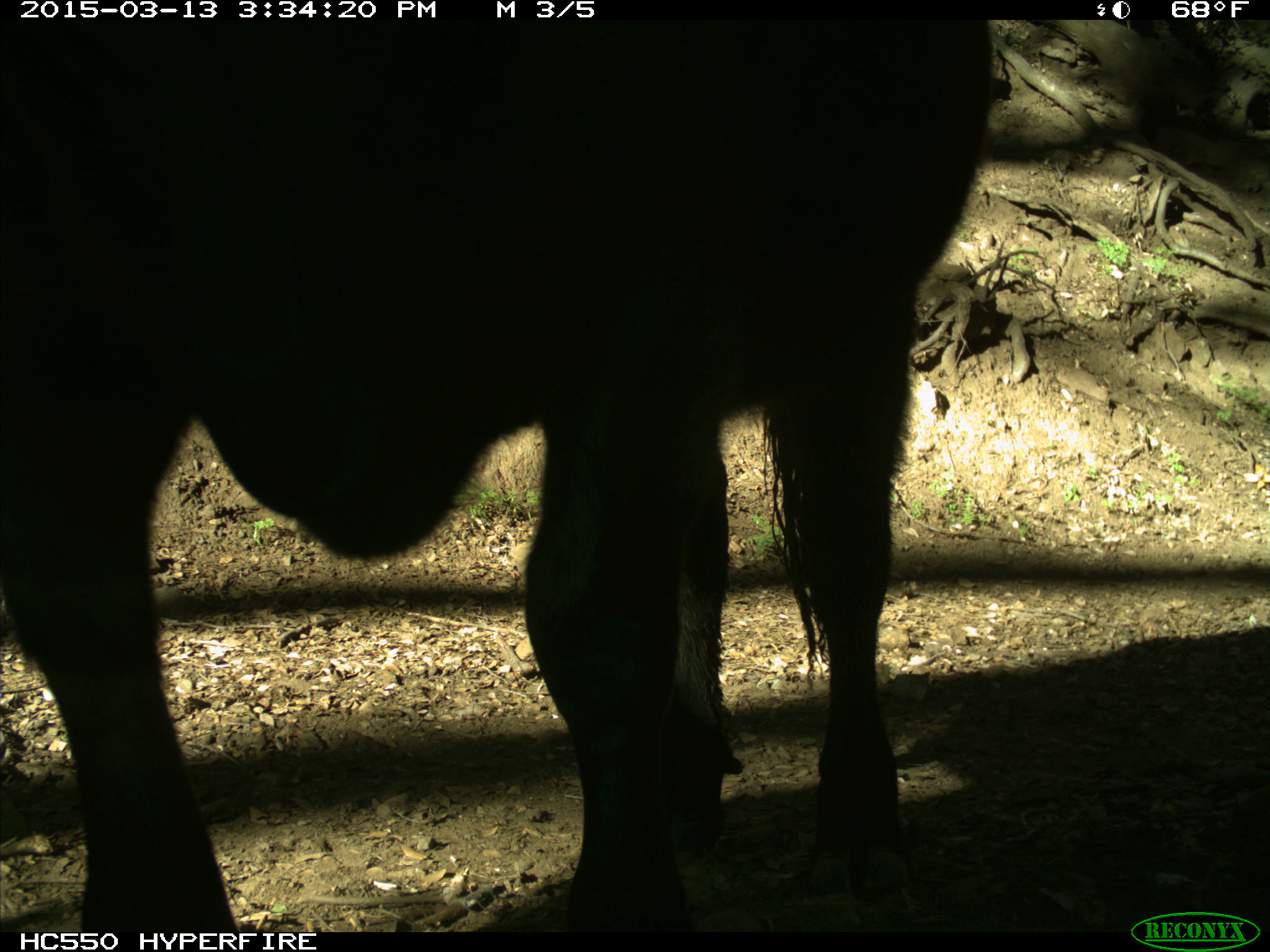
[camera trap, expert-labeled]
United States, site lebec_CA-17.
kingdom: Animalia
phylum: Chordata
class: Mammalia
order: Artiodactyla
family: Bovidae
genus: Bos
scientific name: Bos taurus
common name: domestic cow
Bos taurus (domestic cow).